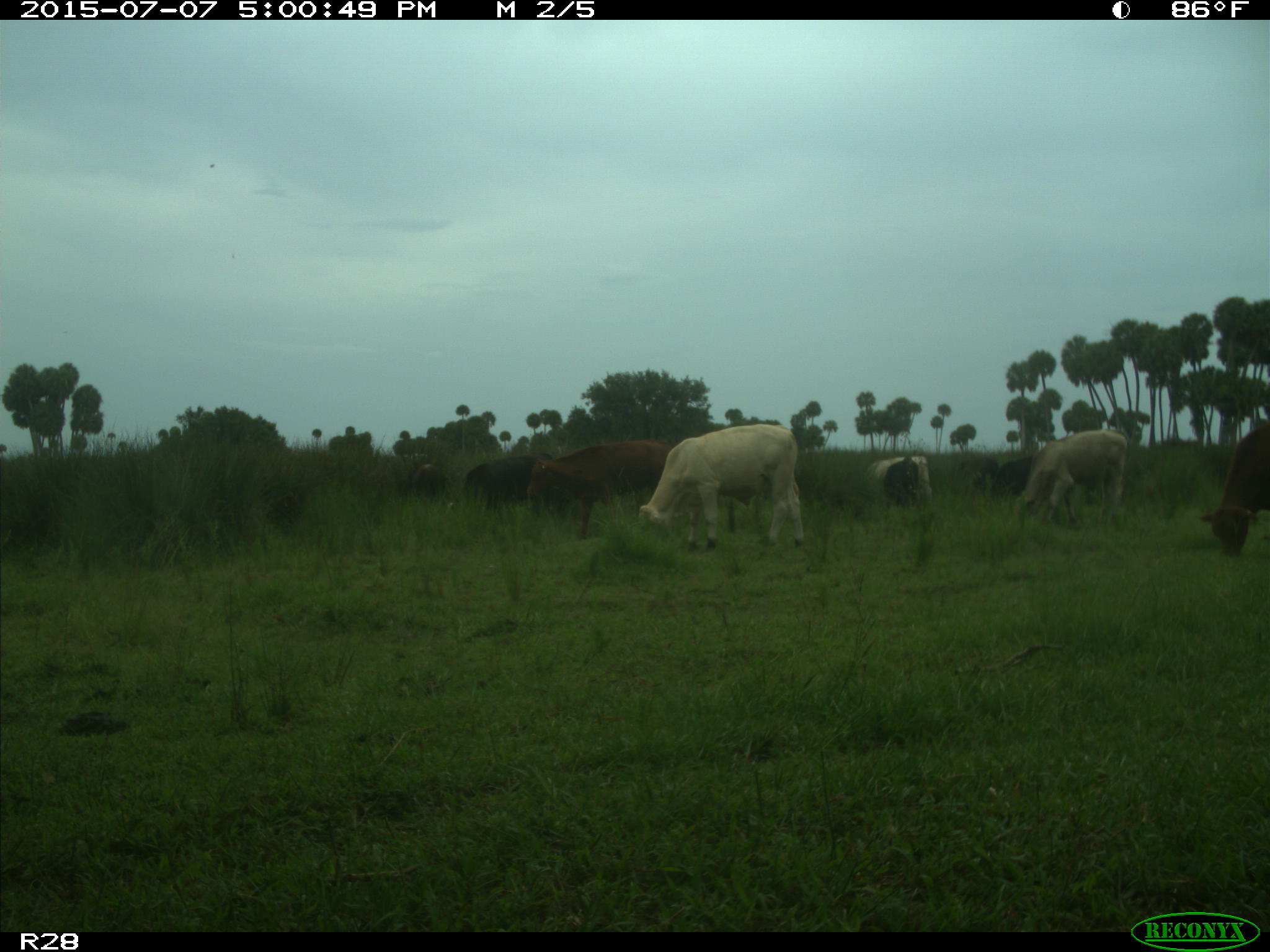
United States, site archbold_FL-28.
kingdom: Animalia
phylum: Chordata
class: Mammalia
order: Artiodactyla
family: Bovidae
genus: Bos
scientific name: Bos taurus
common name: domestic cow